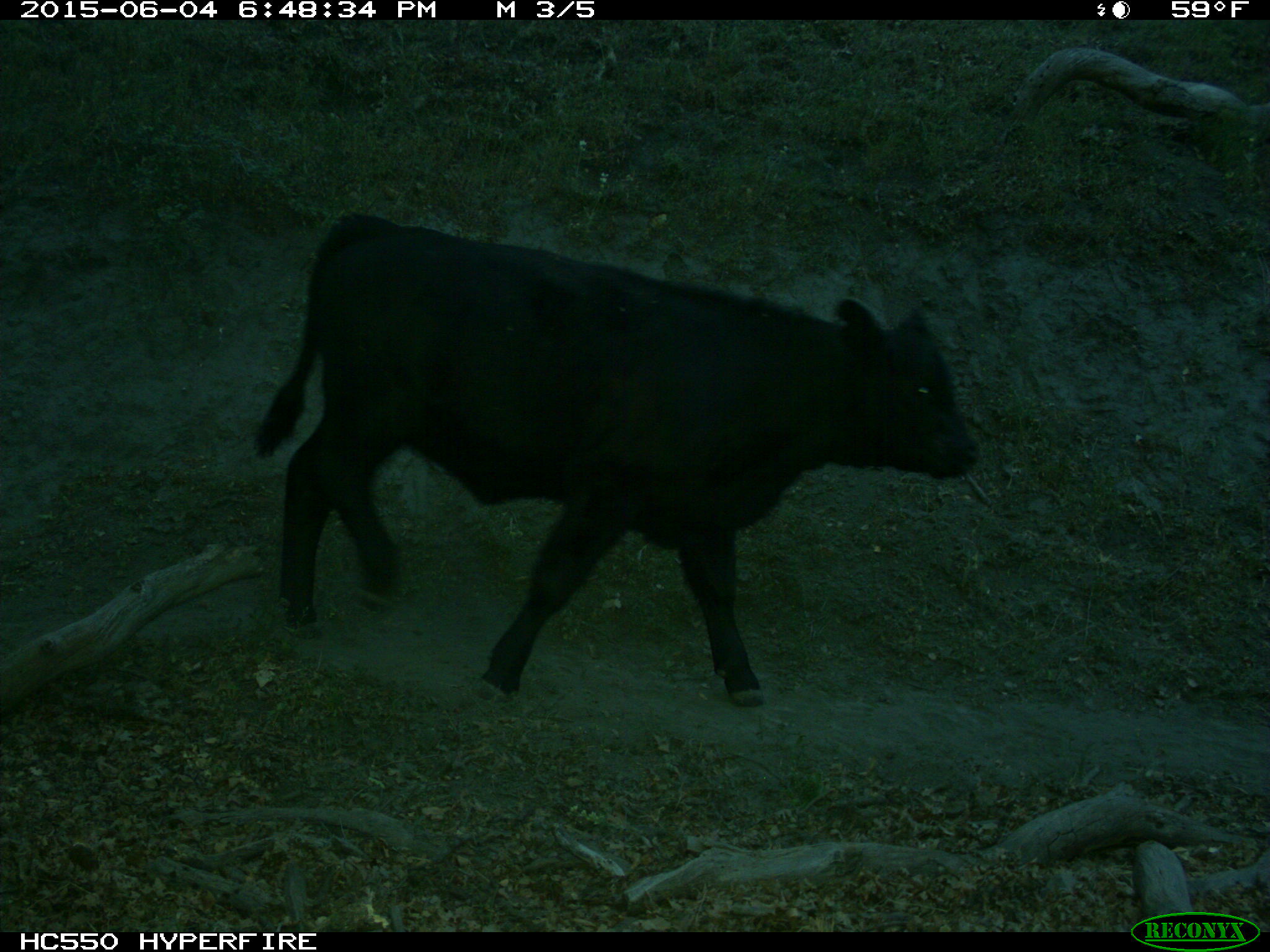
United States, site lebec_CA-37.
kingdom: Animalia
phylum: Chordata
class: Mammalia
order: Artiodactyla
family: Bovidae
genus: Bos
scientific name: Bos taurus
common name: domestic cow